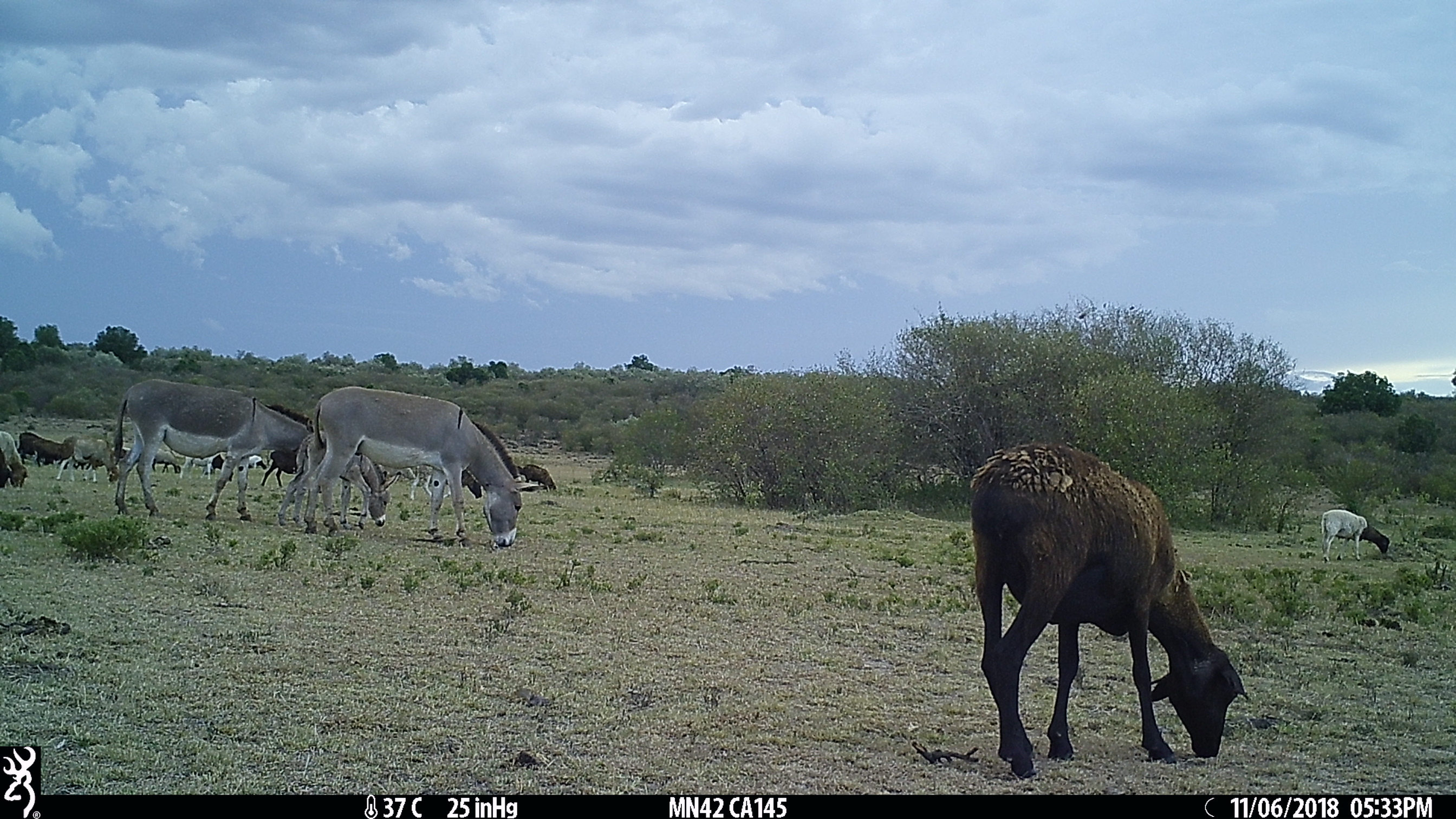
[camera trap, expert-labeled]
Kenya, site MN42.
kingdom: Animalia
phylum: Chordata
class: Mammalia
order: Artiodactyla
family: Bovidae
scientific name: Bovidae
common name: sheep or goat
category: shoat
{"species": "shoat (sheep or goat) (Bovidae)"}